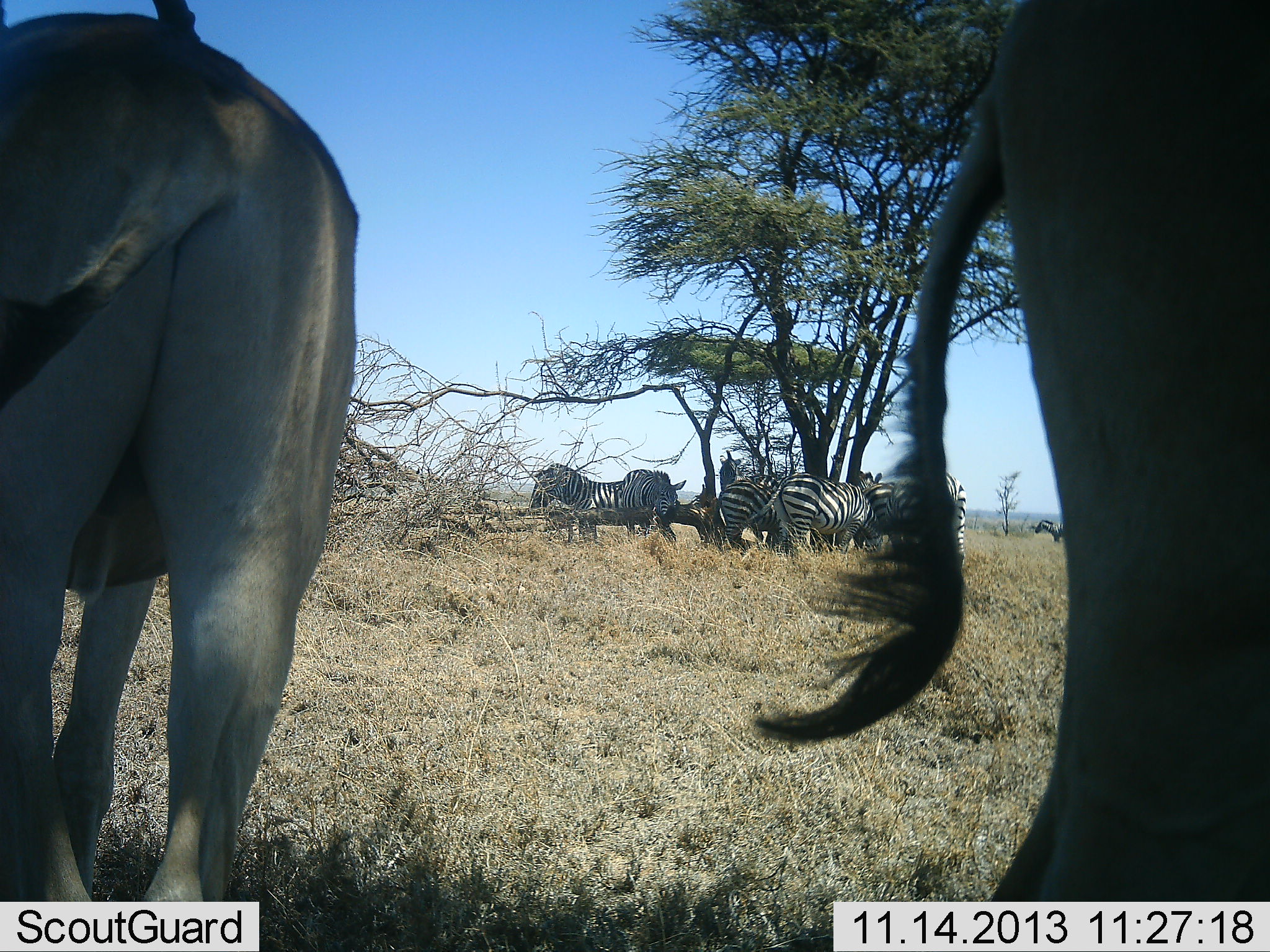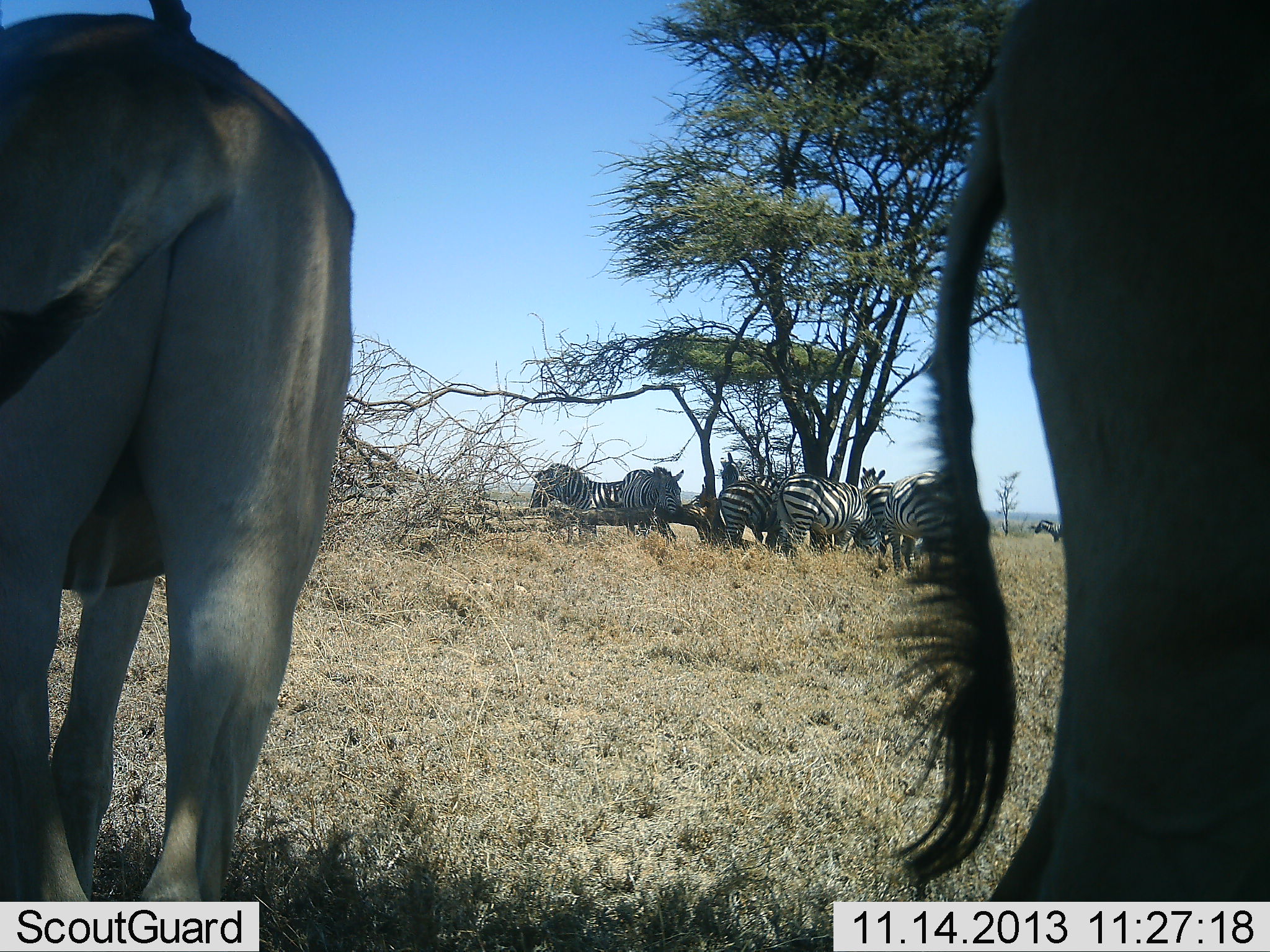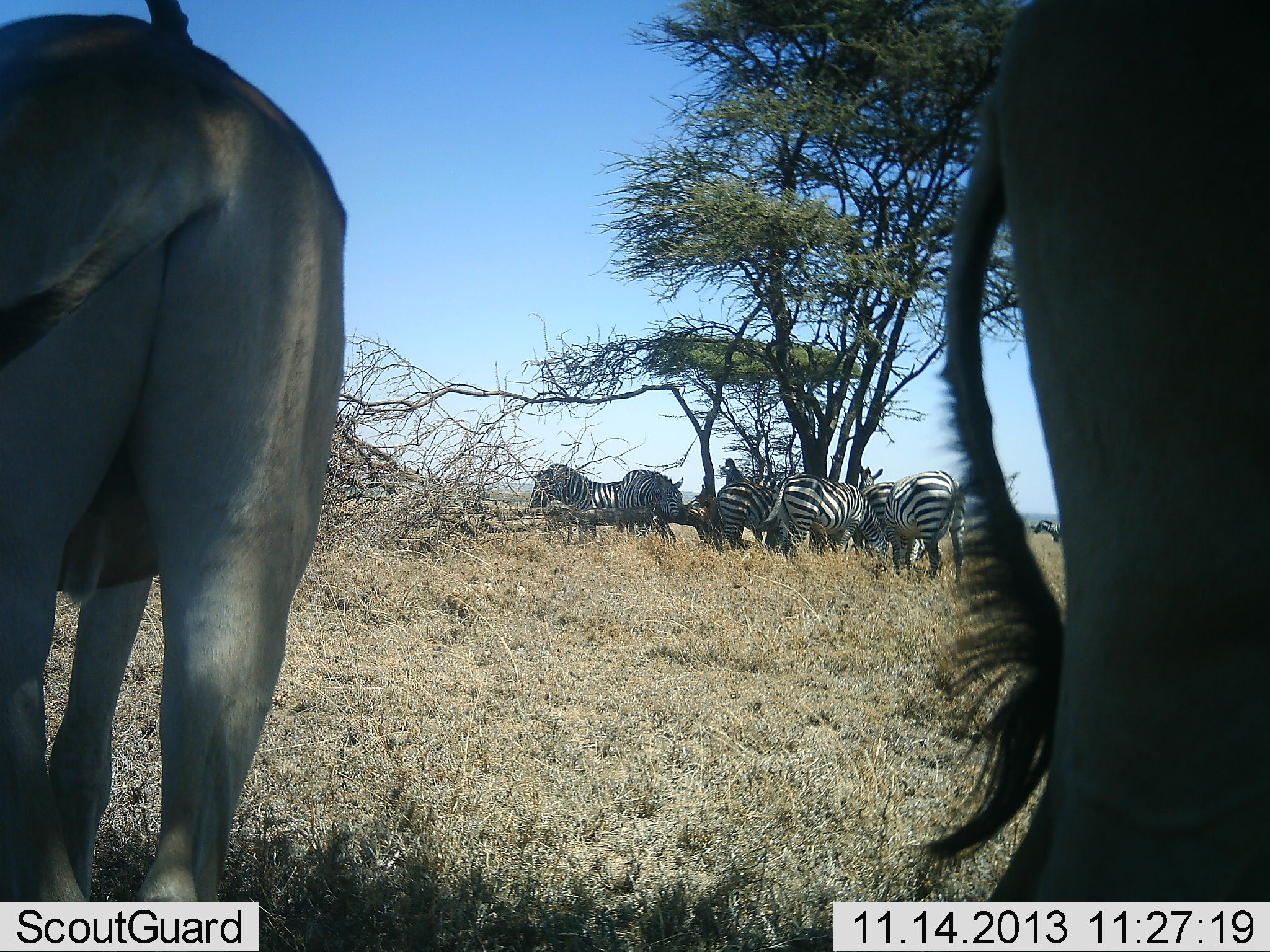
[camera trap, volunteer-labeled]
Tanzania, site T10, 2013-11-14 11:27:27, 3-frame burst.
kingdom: Animalia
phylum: Chordata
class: Mammalia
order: Artiodactyla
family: Bovidae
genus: Alcelaphus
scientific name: Alcelaphus buselaphus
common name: hartebeest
Hartebeest (Alcelaphus buselaphus), count 2. Behavior (volunteer vote fractions): standing 100%, resting 0%, moving 0%, interacting 0%. Young present (vote fraction): 0%. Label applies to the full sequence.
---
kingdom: Animalia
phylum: Chordata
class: Mammalia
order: Perissodactyla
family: Equidae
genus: Equus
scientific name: Equus quagga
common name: plains zebra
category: zebra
Zebra (plains zebra) (Equus quagga), count 7. Behavior (volunteer vote fractions): standing 91%, resting 26%, moving 0%, interacting 0%. Young present (vote fraction): 0%. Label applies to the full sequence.